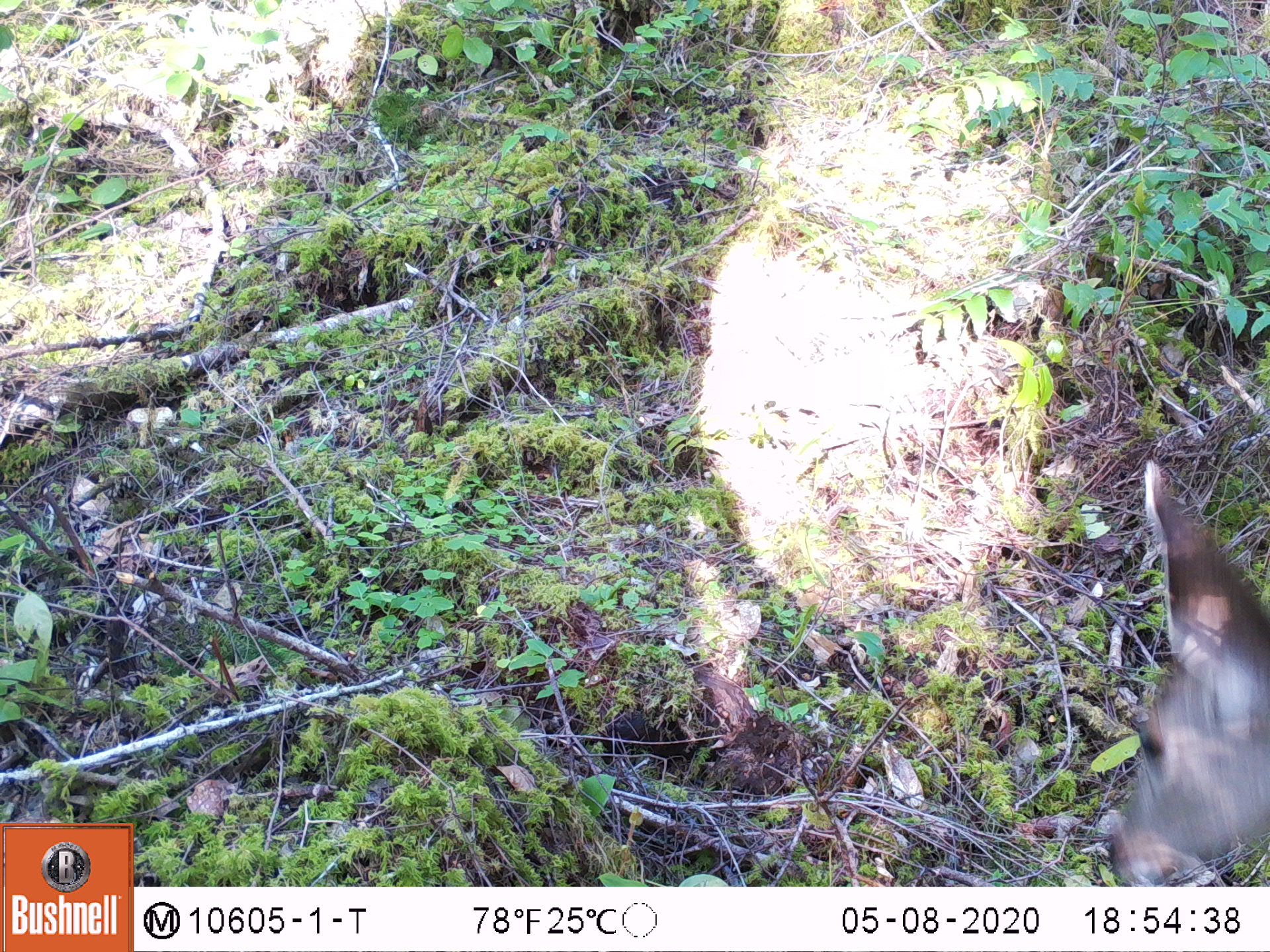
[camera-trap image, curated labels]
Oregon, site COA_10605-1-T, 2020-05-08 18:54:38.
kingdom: Animalia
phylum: Chordata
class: Mammalia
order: Artiodactyla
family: Cervidae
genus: Odocoileus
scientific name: Odocoileus hemionus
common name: black-tailed deer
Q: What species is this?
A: Black-tailed deer (Odocoileus hemionus).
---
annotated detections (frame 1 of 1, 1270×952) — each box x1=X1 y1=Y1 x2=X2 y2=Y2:
black-tailed deer: x1=1103 y1=450 x2=1259 y2=880